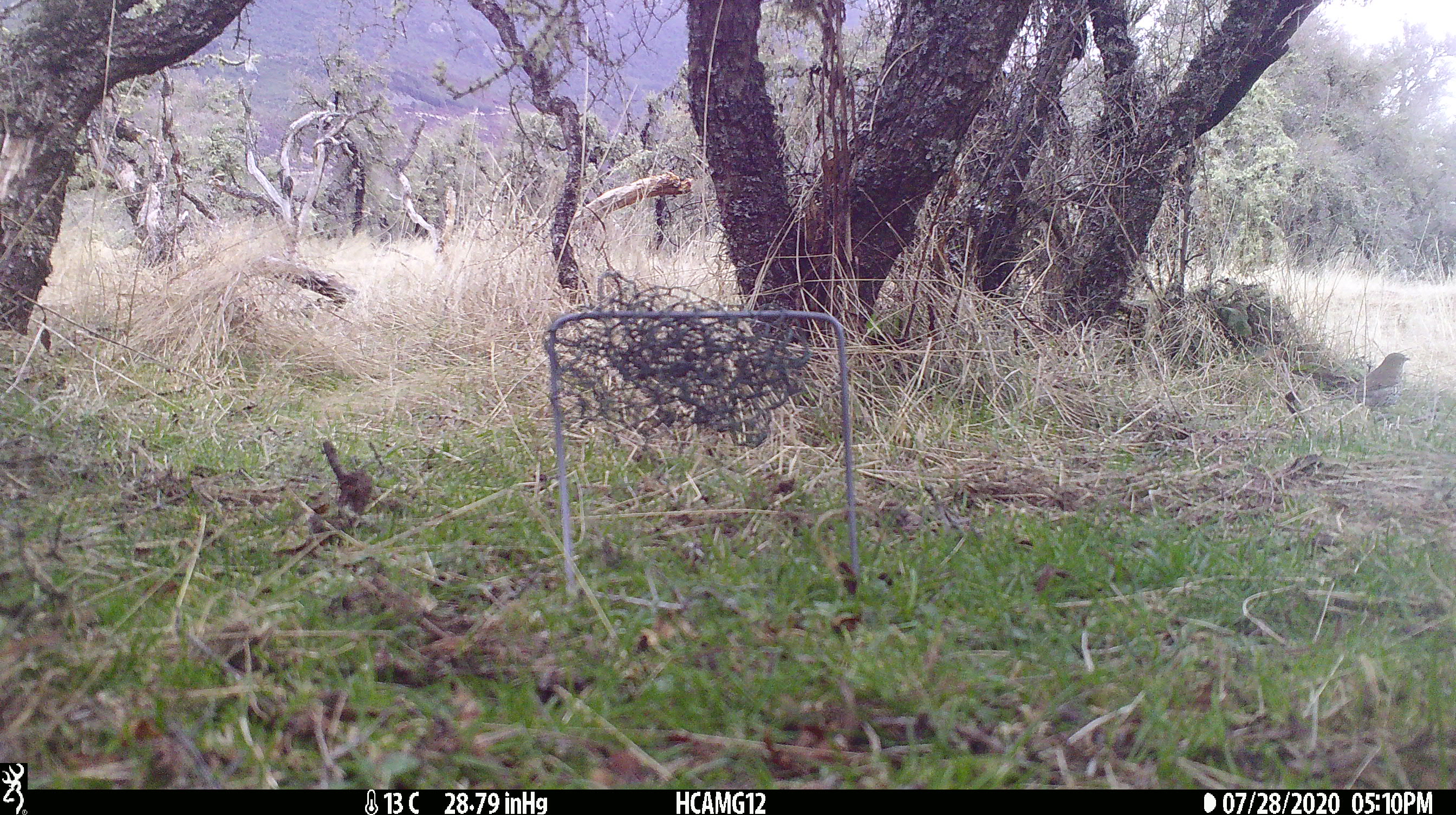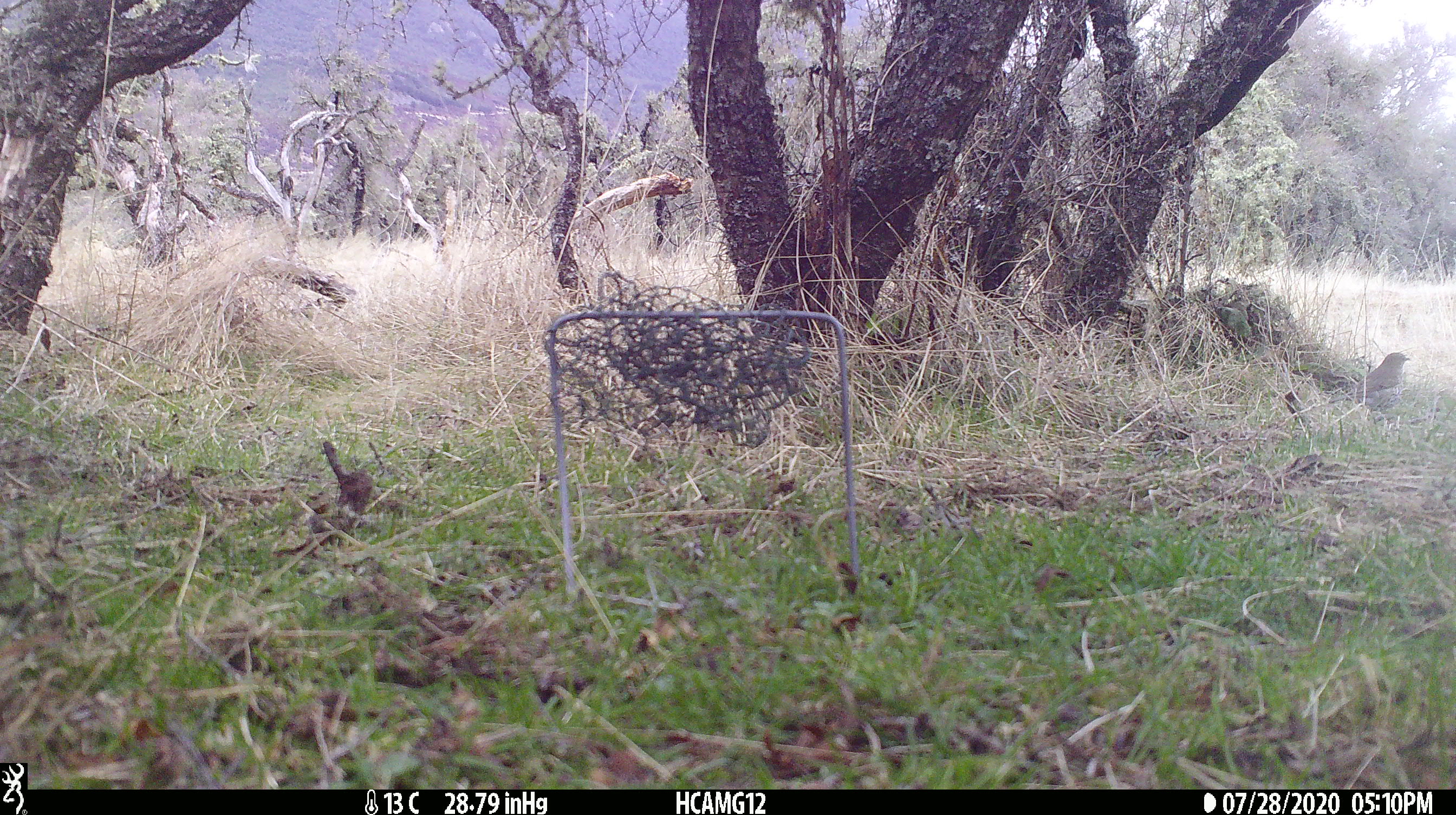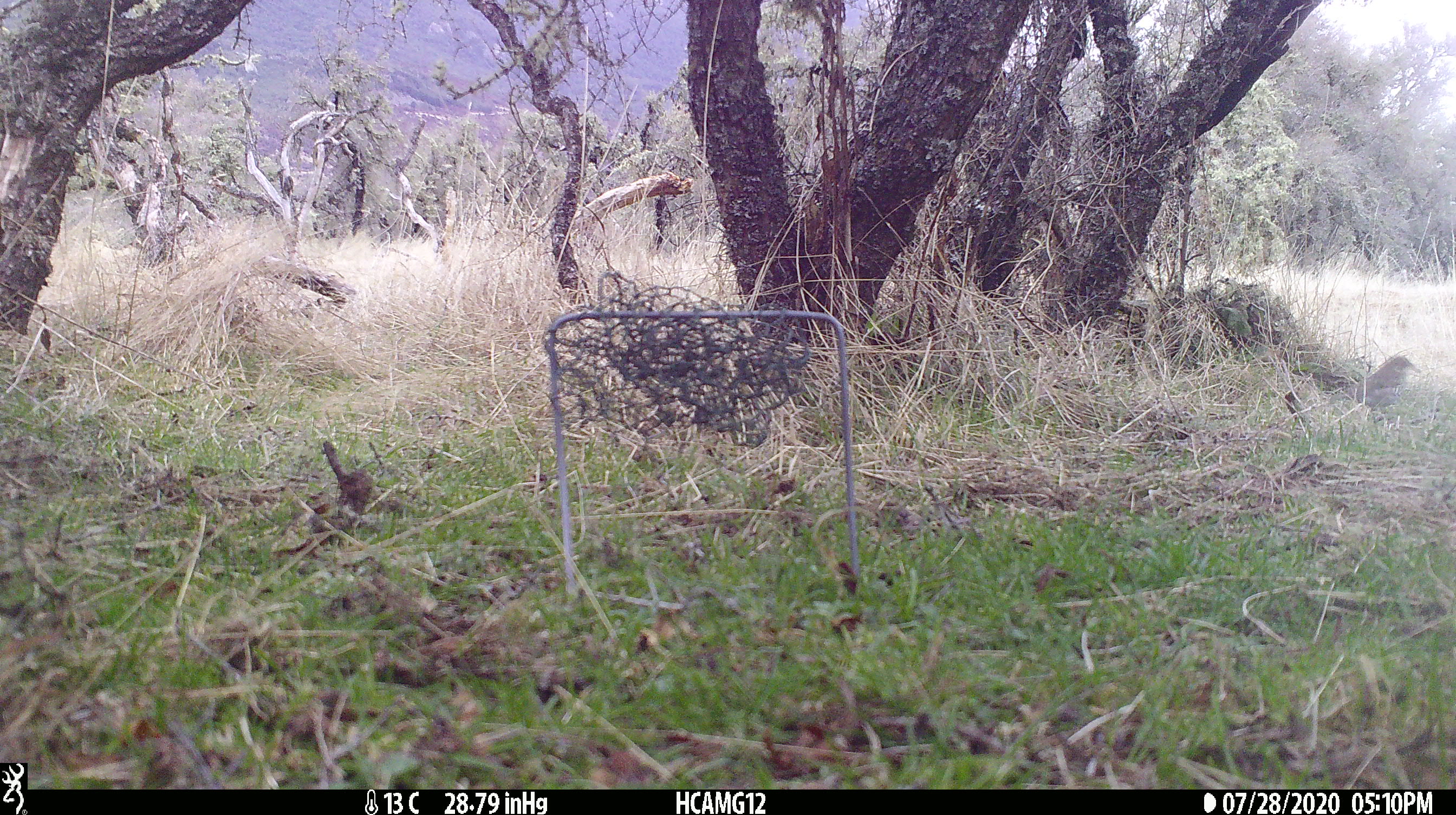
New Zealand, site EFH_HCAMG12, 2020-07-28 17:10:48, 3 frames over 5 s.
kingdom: Animalia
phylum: Chordata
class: Aves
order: Passeriformes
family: Turdidae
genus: Turdus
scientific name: Turdus philomelos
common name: song thrush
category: thrush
Thrush (song thrush) (Turdus philomelos).